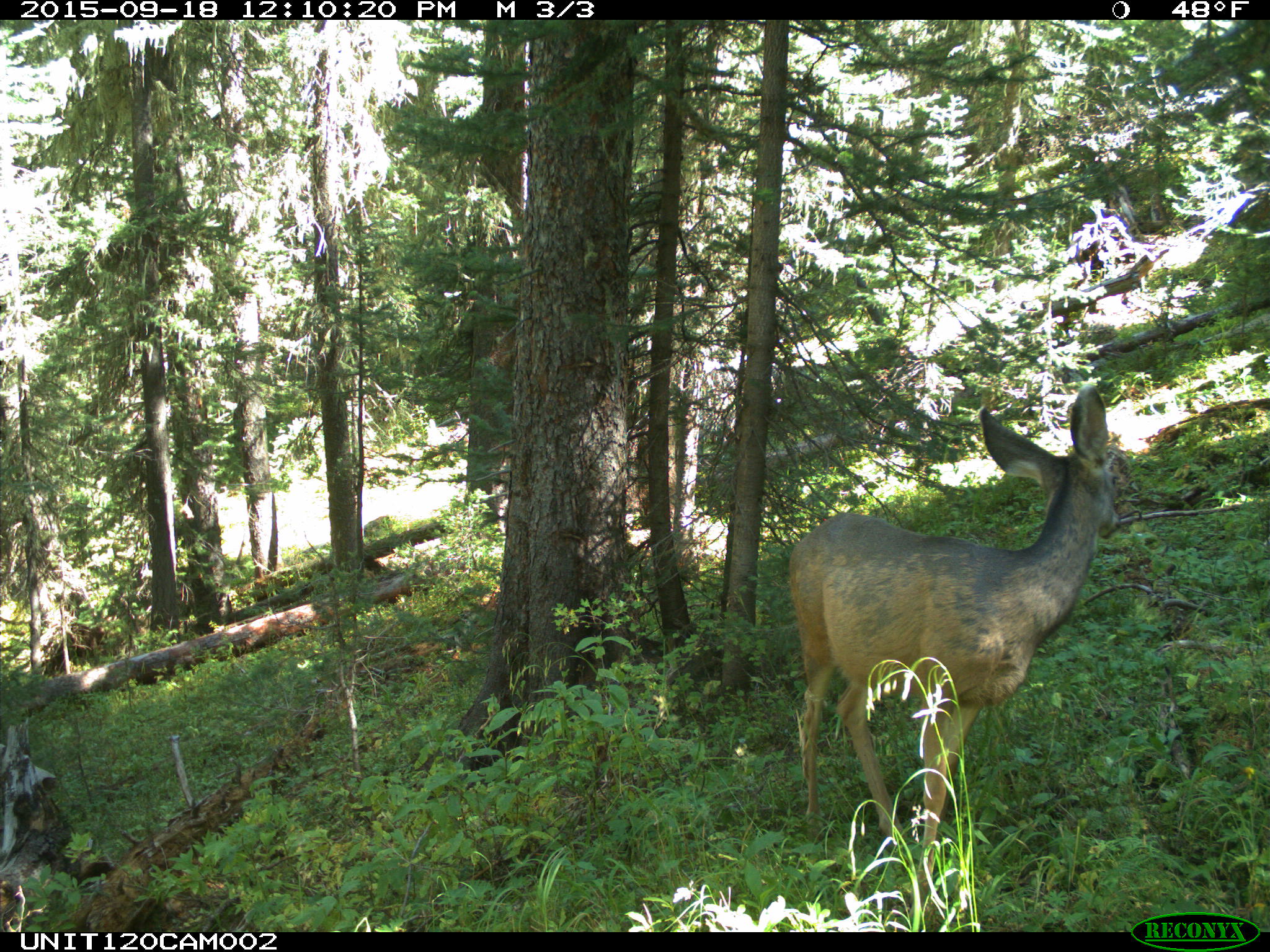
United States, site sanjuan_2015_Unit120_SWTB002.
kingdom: Animalia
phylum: Chordata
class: Mammalia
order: Artiodactyla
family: Cervidae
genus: Odocoileus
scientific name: Odocoileus hemionus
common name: mule deer